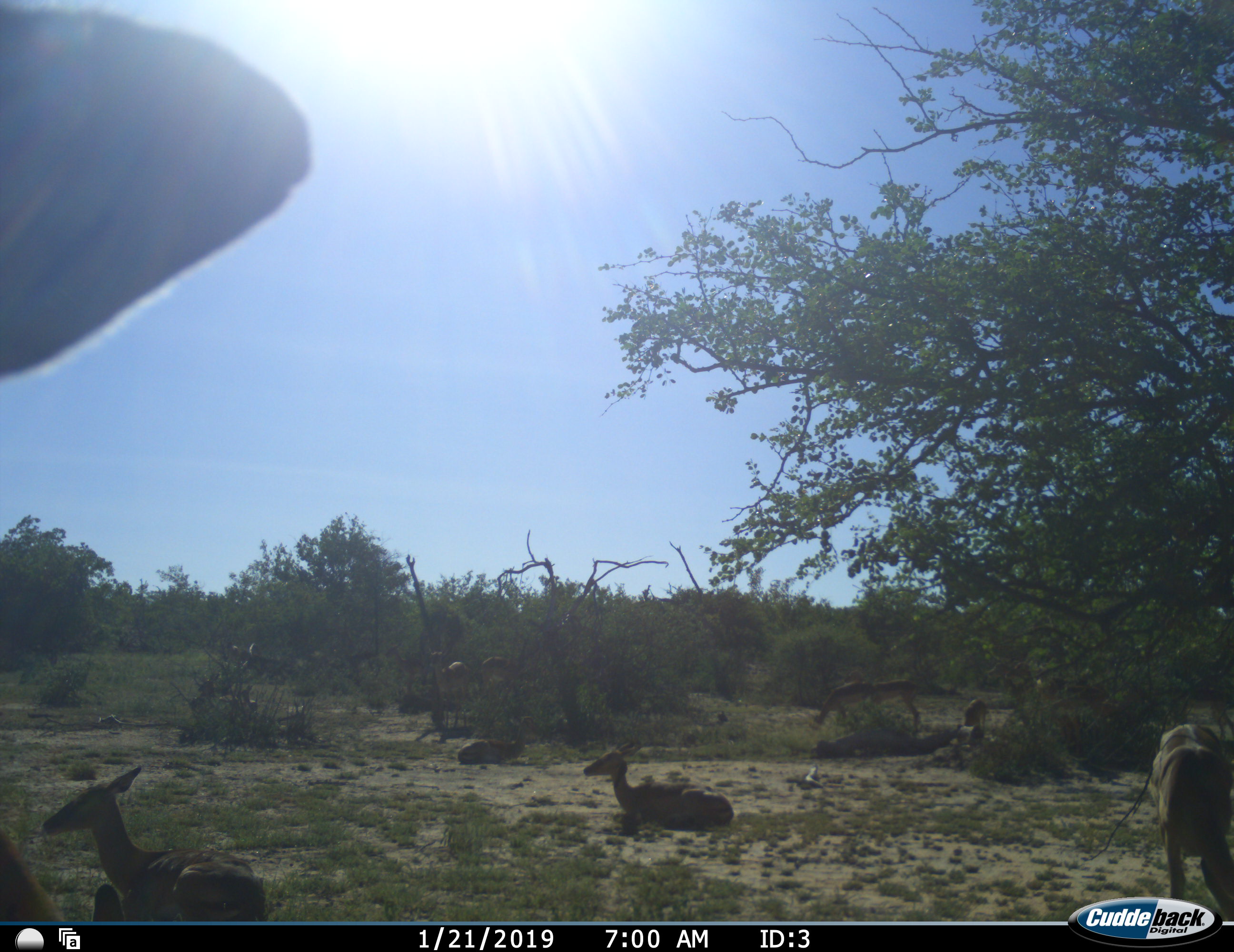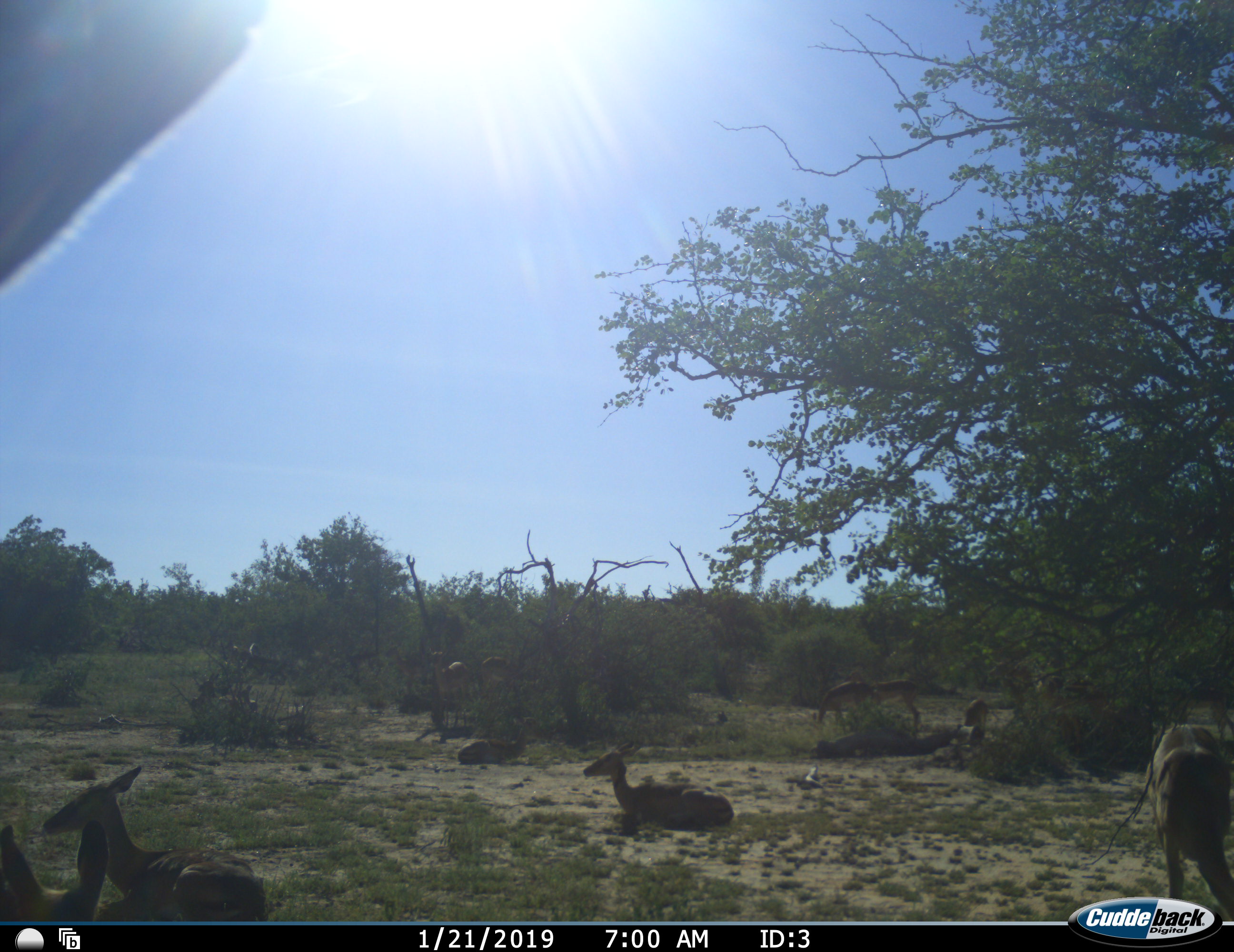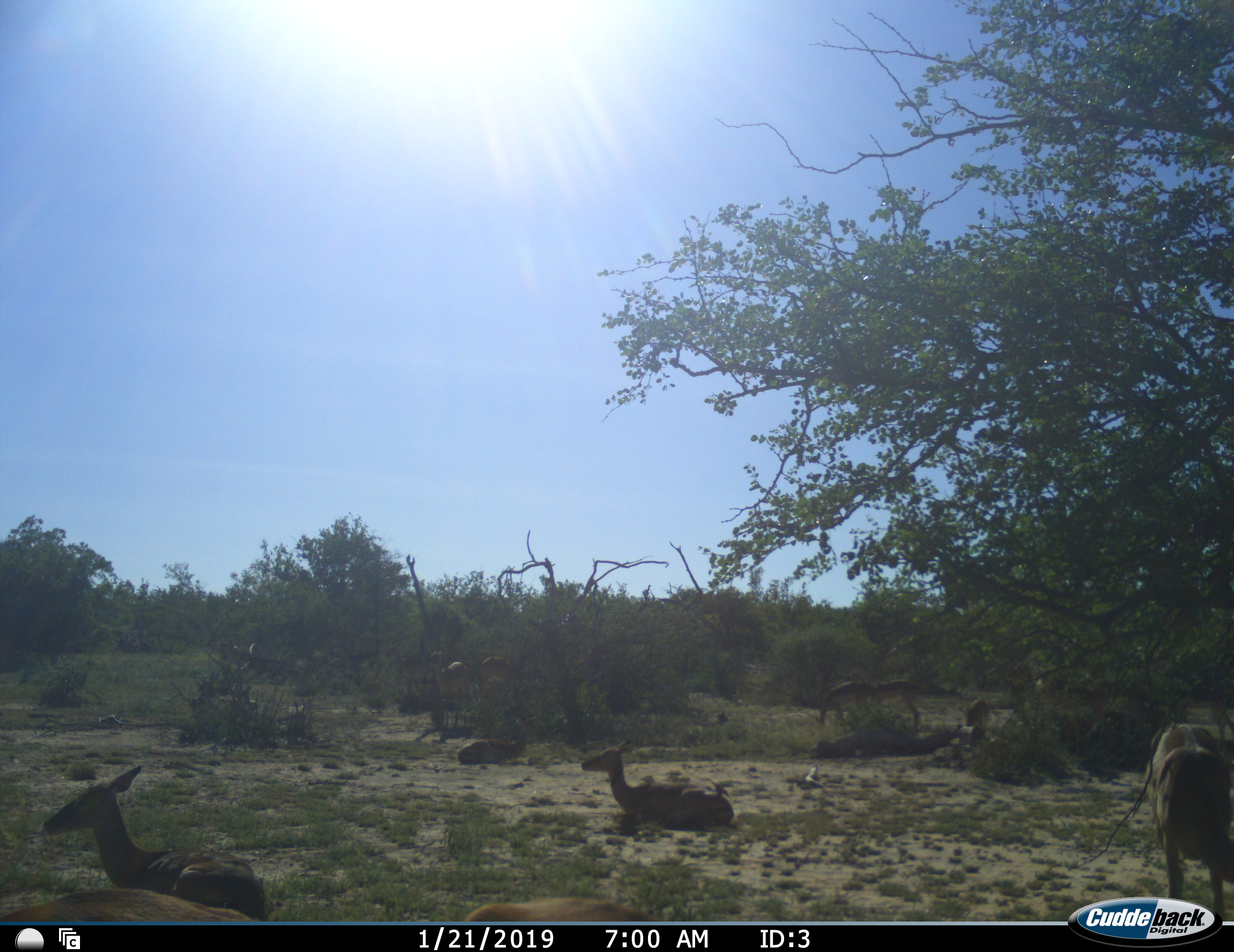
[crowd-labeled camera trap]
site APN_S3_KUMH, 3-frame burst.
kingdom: Animalia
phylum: Chordata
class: Mammalia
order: Artiodactyla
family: Bovidae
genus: Aepyceros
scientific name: Aepyceros melampus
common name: impala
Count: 10.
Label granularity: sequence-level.